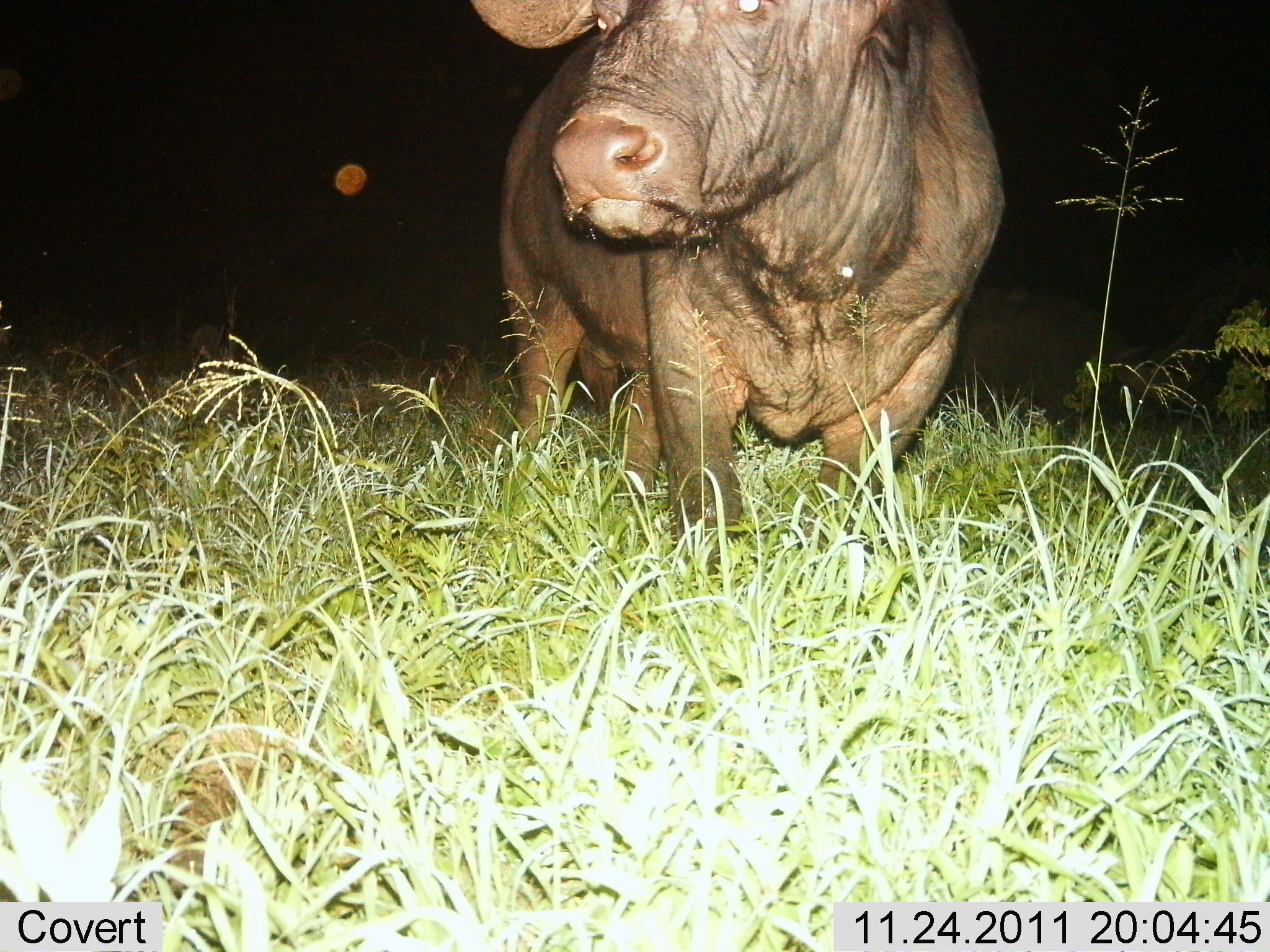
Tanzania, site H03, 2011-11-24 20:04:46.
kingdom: Animalia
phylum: Chordata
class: Mammalia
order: Artiodactyla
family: Bovidae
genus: Syncerus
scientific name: Syncerus caffer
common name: cape buffalo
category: buffalo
Buffalo (cape buffalo) (Syncerus caffer), count 1. Behavior (volunteer vote fractions): standing 91%, resting 0%, moving 9%, interacting 0%. Young present (vote fraction): 9%. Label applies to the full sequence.